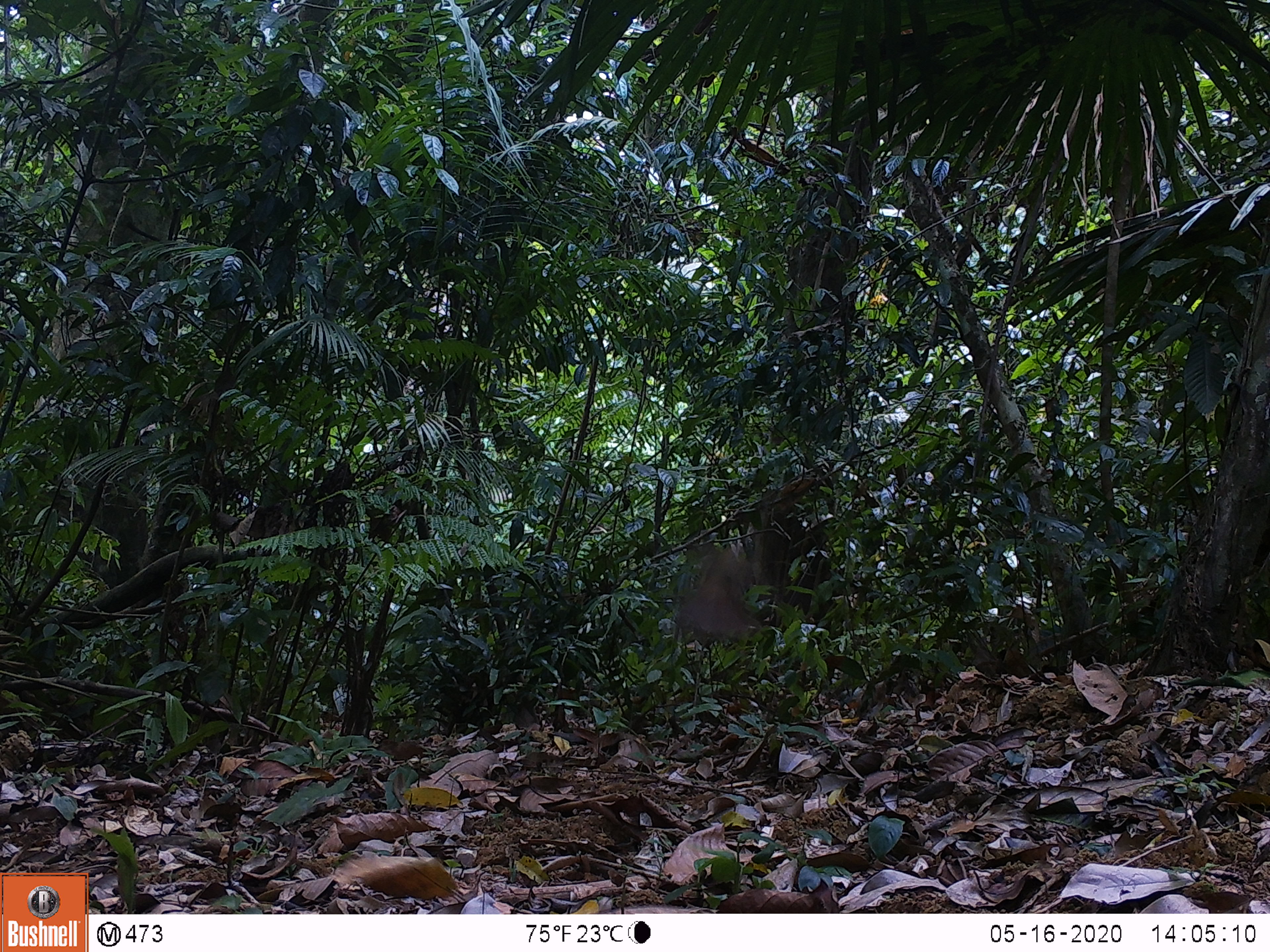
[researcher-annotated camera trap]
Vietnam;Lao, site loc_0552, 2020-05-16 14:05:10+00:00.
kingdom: Animalia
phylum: Chordata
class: Aves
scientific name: Aves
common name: bird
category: unidentified bird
Unidentified bird (bird) (Aves). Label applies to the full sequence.